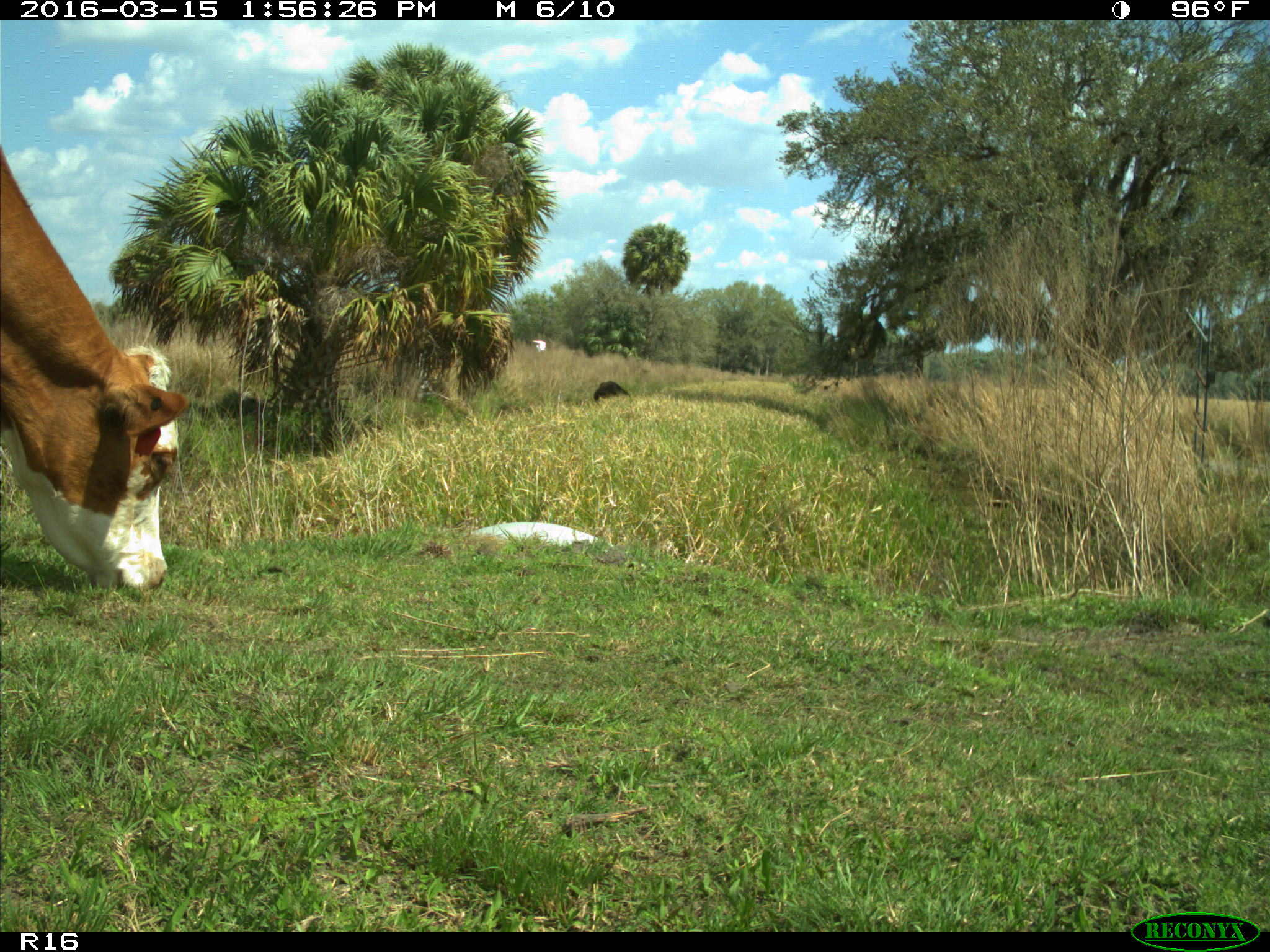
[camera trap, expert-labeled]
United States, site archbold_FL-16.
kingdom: Animalia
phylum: Chordata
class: Mammalia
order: Artiodactyla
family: Bovidae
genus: Bos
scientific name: Bos taurus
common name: domestic cow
Bos taurus (domestic cow).